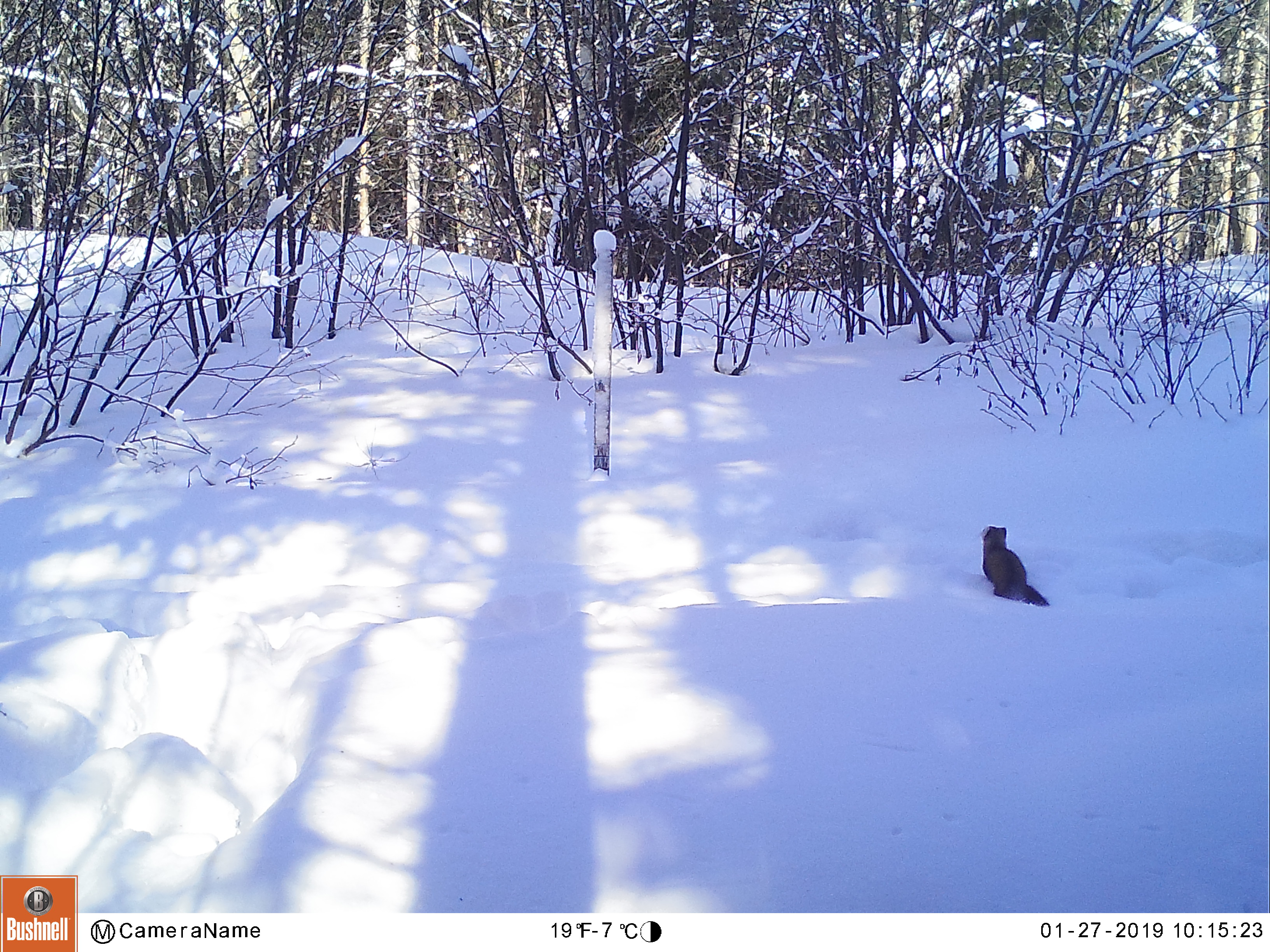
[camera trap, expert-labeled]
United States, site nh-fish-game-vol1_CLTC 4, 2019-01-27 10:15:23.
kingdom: Animalia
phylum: Chordata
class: Mammalia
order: Carnivora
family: Mustelidae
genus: Martes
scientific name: Martes americana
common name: american marten